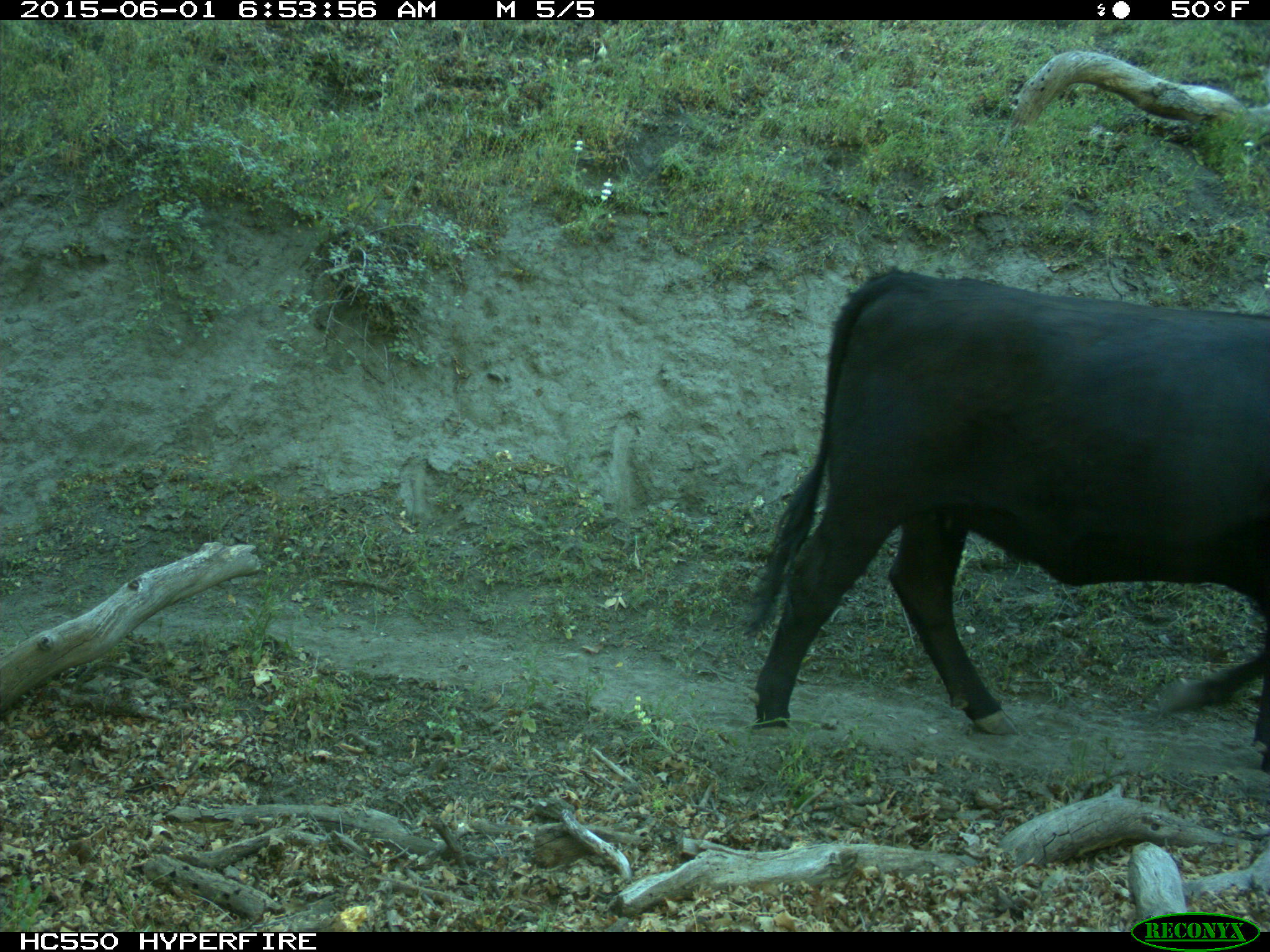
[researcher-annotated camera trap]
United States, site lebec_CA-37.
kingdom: Animalia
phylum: Chordata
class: Mammalia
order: Artiodactyla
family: Bovidae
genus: Bos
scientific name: Bos taurus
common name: domestic cow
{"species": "Bos taurus (domestic cow)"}